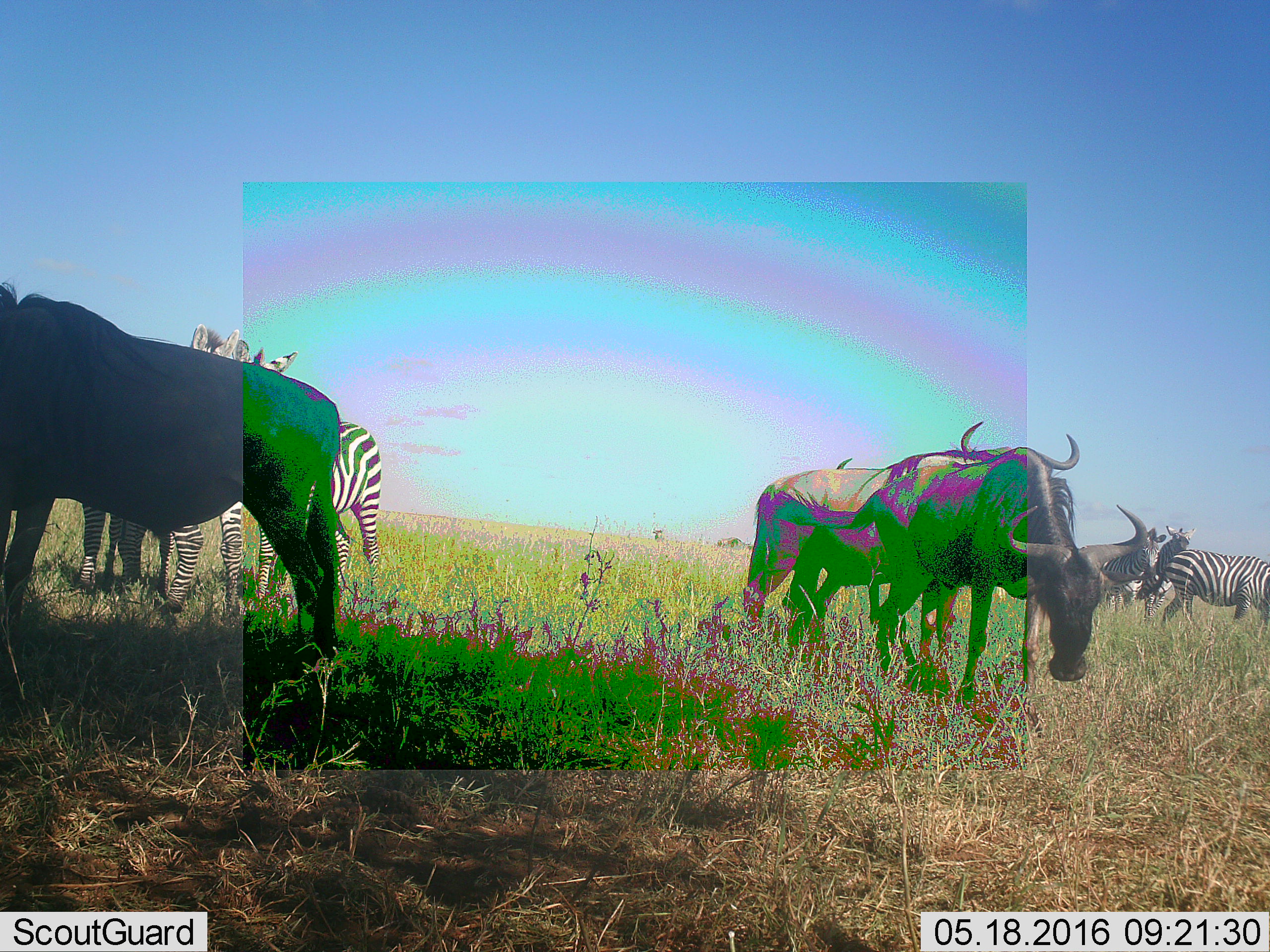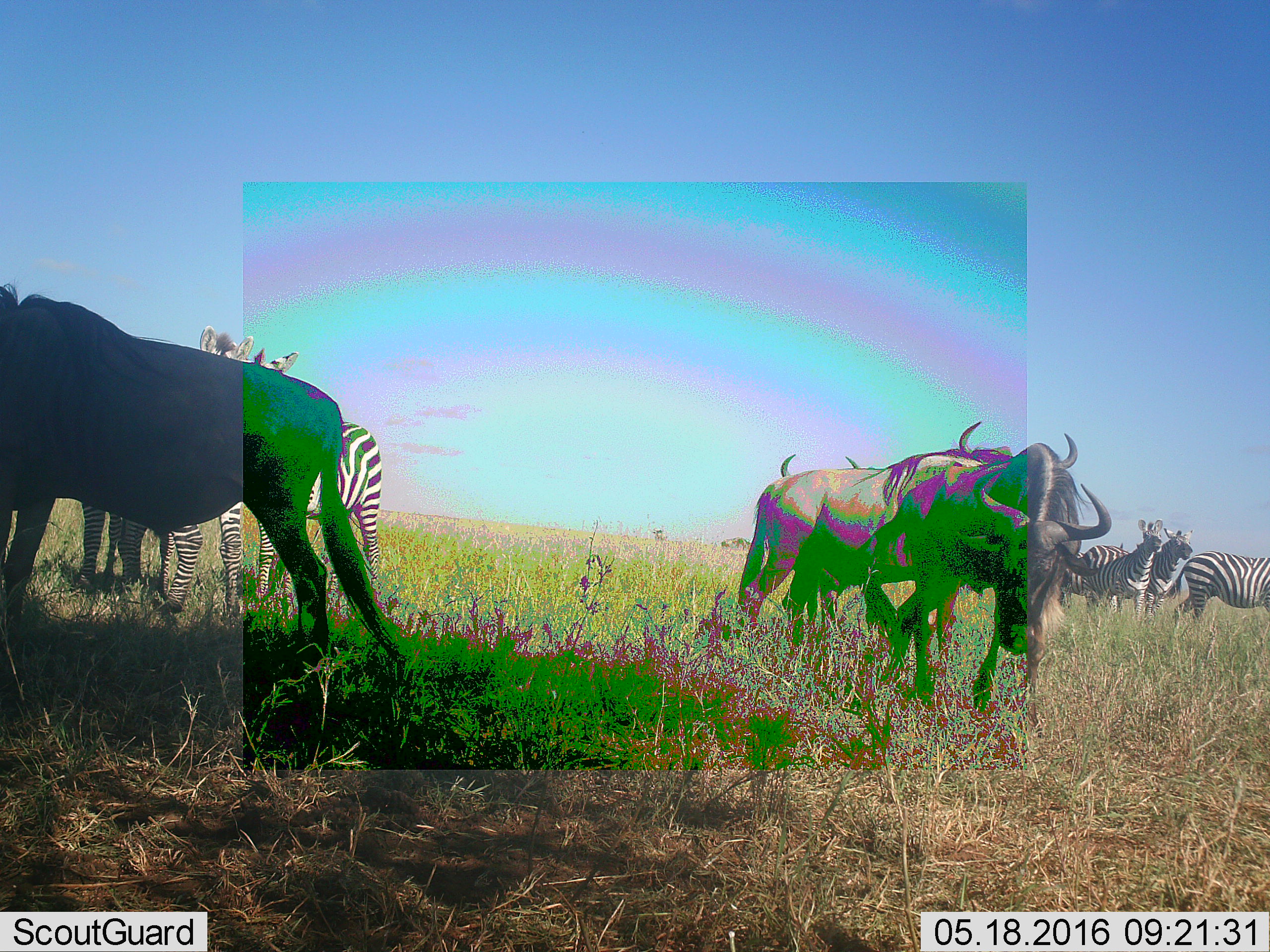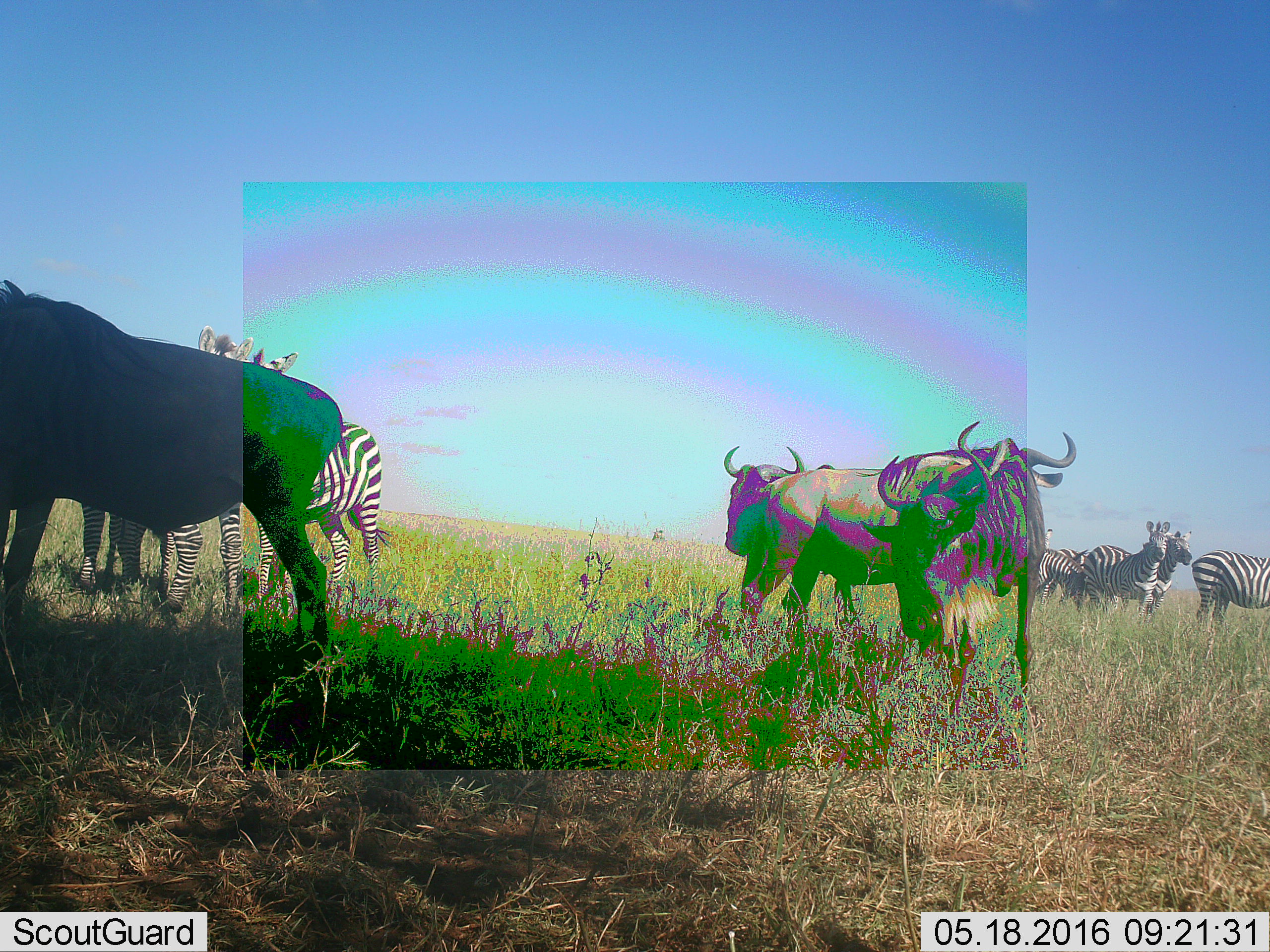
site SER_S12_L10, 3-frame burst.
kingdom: Animalia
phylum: Chordata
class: Mammalia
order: Artiodactyla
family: Bovidae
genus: Connochaetes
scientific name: Connochaetes taurinus taurinus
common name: blue wildebeest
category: wildebeestblue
Wildebeestblue (blue wildebeest) (Connochaetes taurinus taurinus), count 4. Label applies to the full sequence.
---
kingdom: Animalia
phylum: Chordata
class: Mammalia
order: Perissodactyla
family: Equidae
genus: Equus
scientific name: Equus quagga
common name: plains zebra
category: zebraplains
Zebraplains (plains zebra) (Equus quagga), count 5. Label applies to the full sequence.